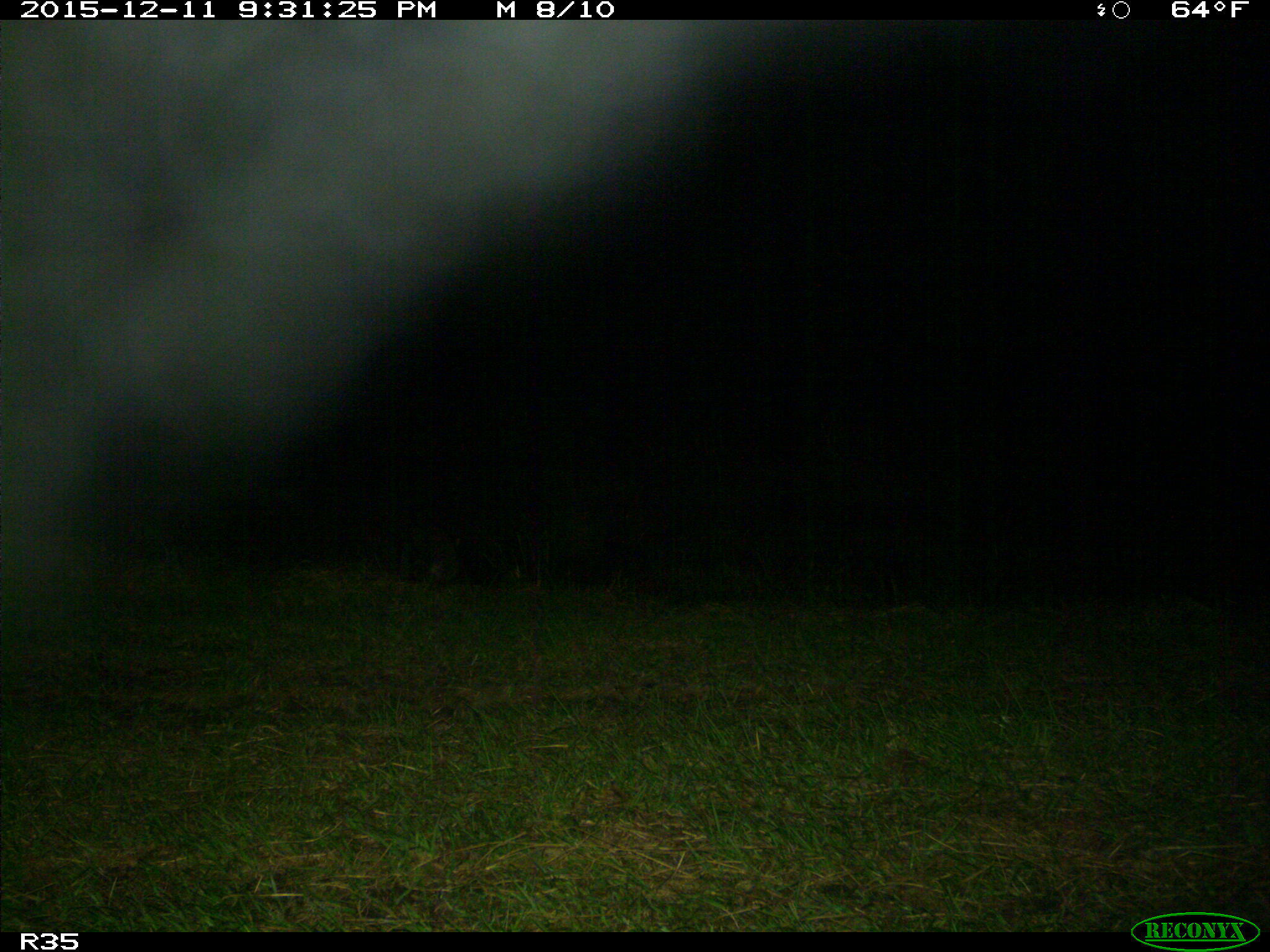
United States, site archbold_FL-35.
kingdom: Animalia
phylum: Chordata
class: Mammalia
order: Carnivora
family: Procyonidae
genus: Procyon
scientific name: Procyon lotor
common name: common raccoon